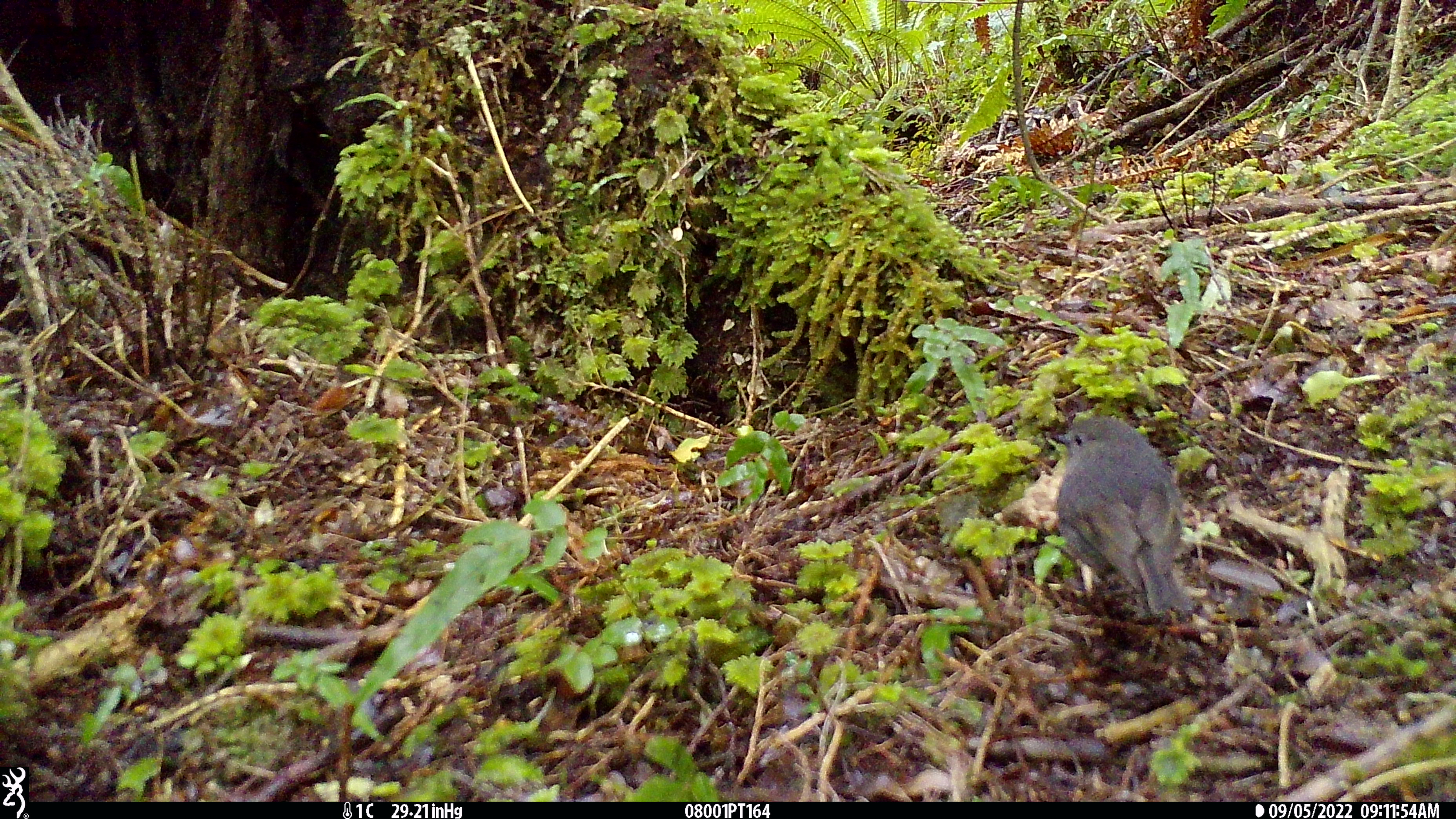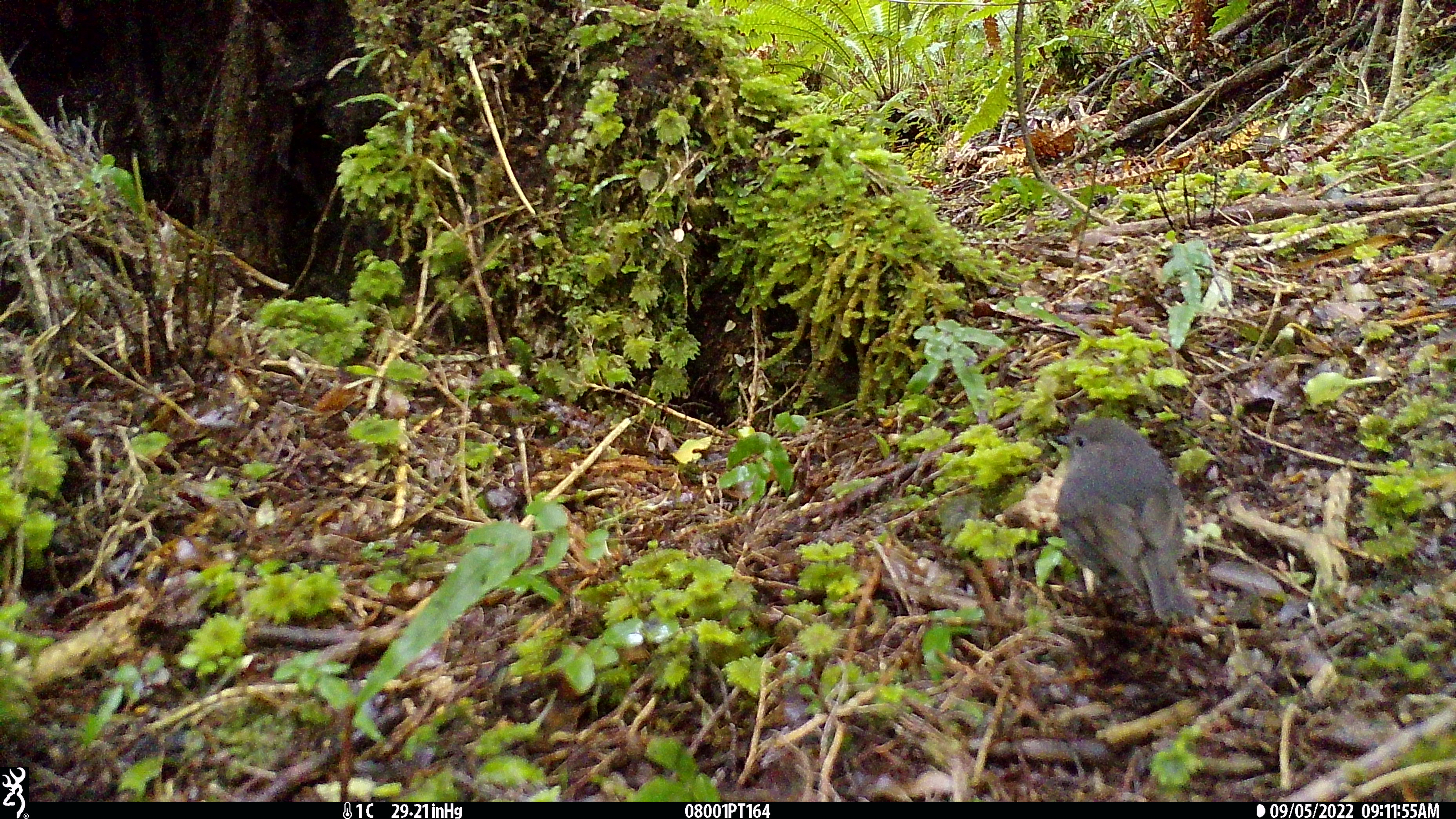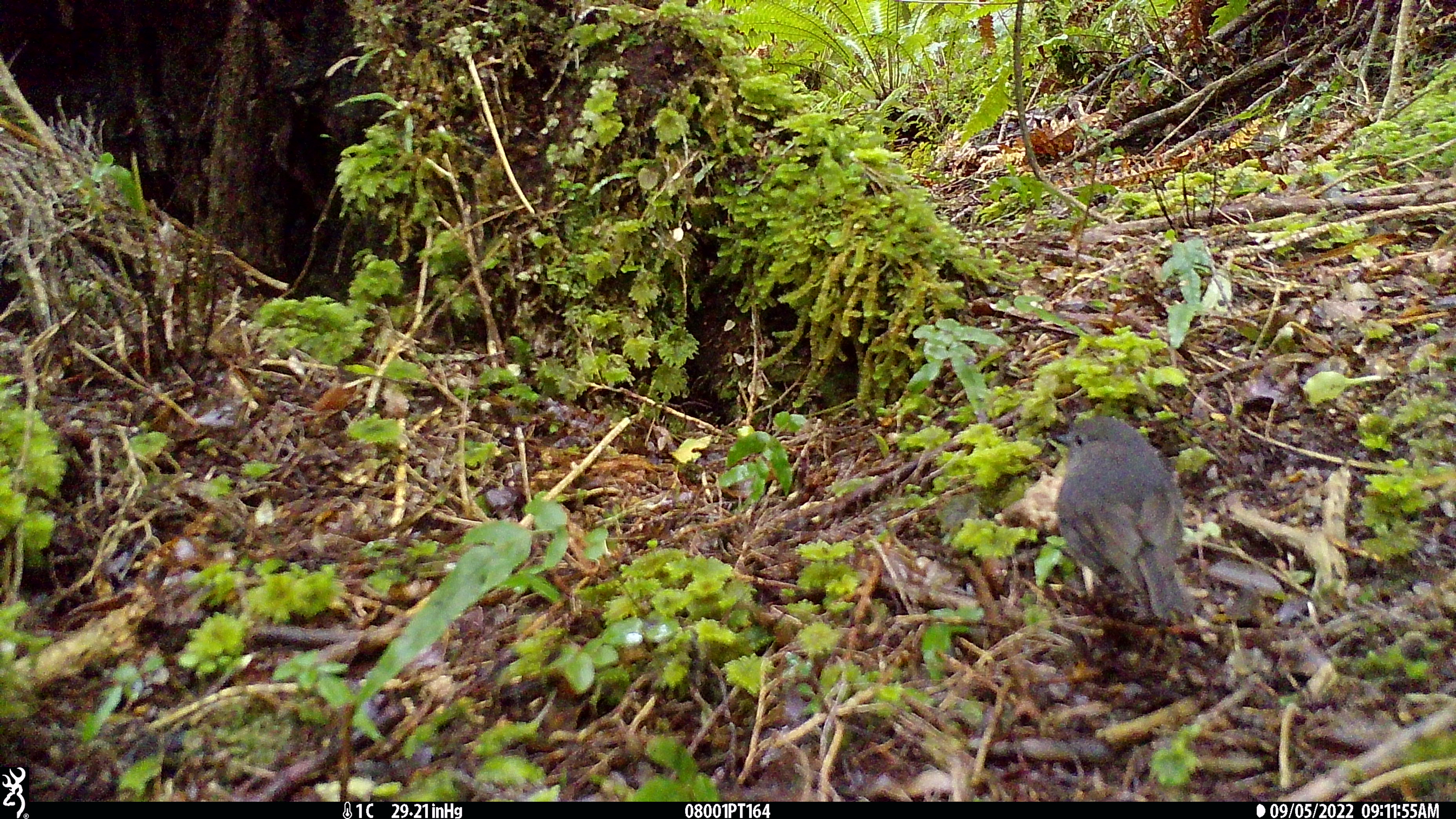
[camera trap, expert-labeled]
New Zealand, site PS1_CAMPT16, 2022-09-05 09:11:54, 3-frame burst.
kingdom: Animalia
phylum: Chordata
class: Aves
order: Passeriformes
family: Petroicidae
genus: Petroica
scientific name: Petroica australis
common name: new zealand robin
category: robin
Robin (new zealand robin) (Petroica australis).